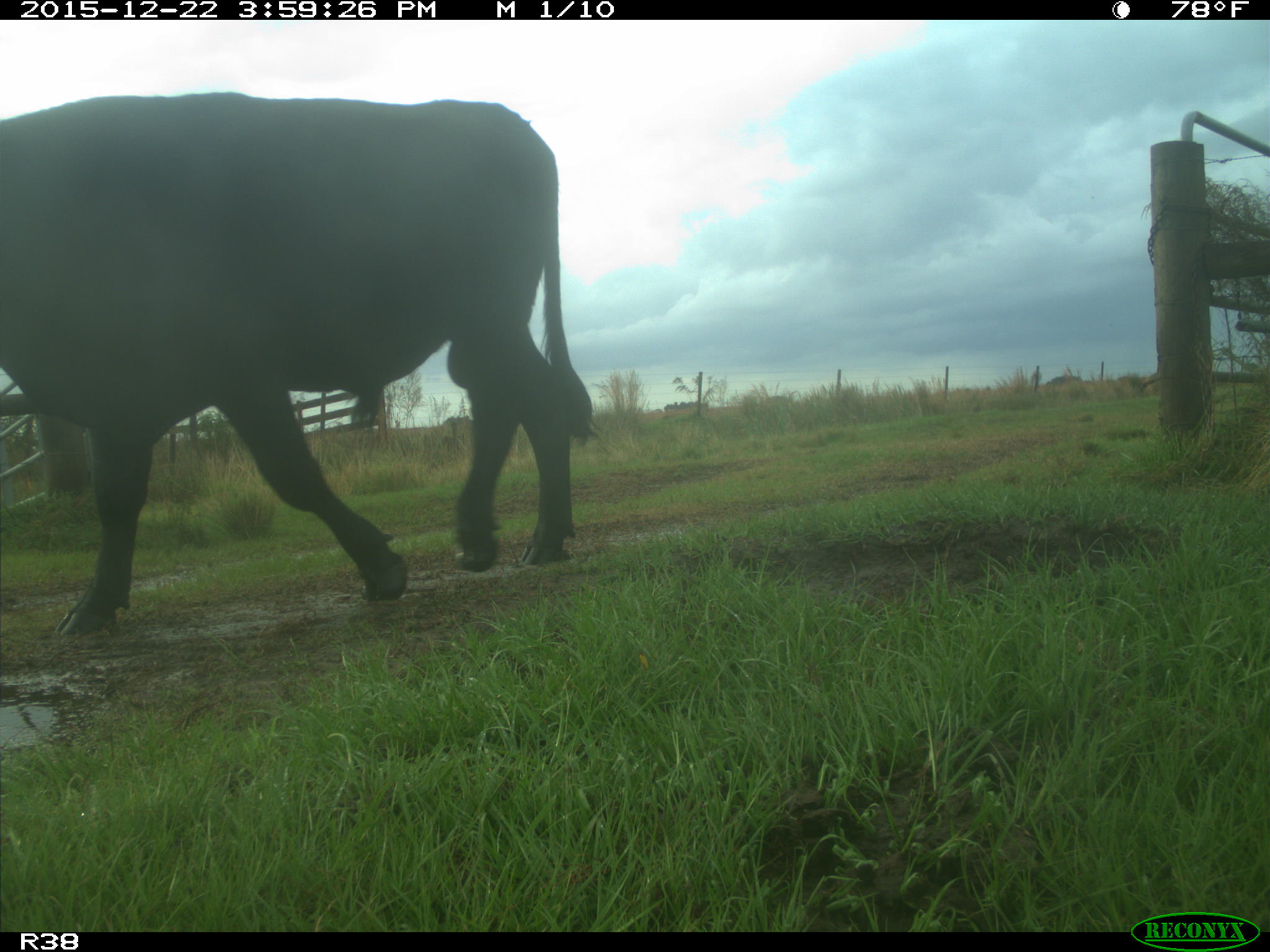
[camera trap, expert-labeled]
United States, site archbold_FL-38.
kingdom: Animalia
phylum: Chordata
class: Mammalia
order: Artiodactyla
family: Bovidae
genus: Bos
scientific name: Bos taurus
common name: domestic cow